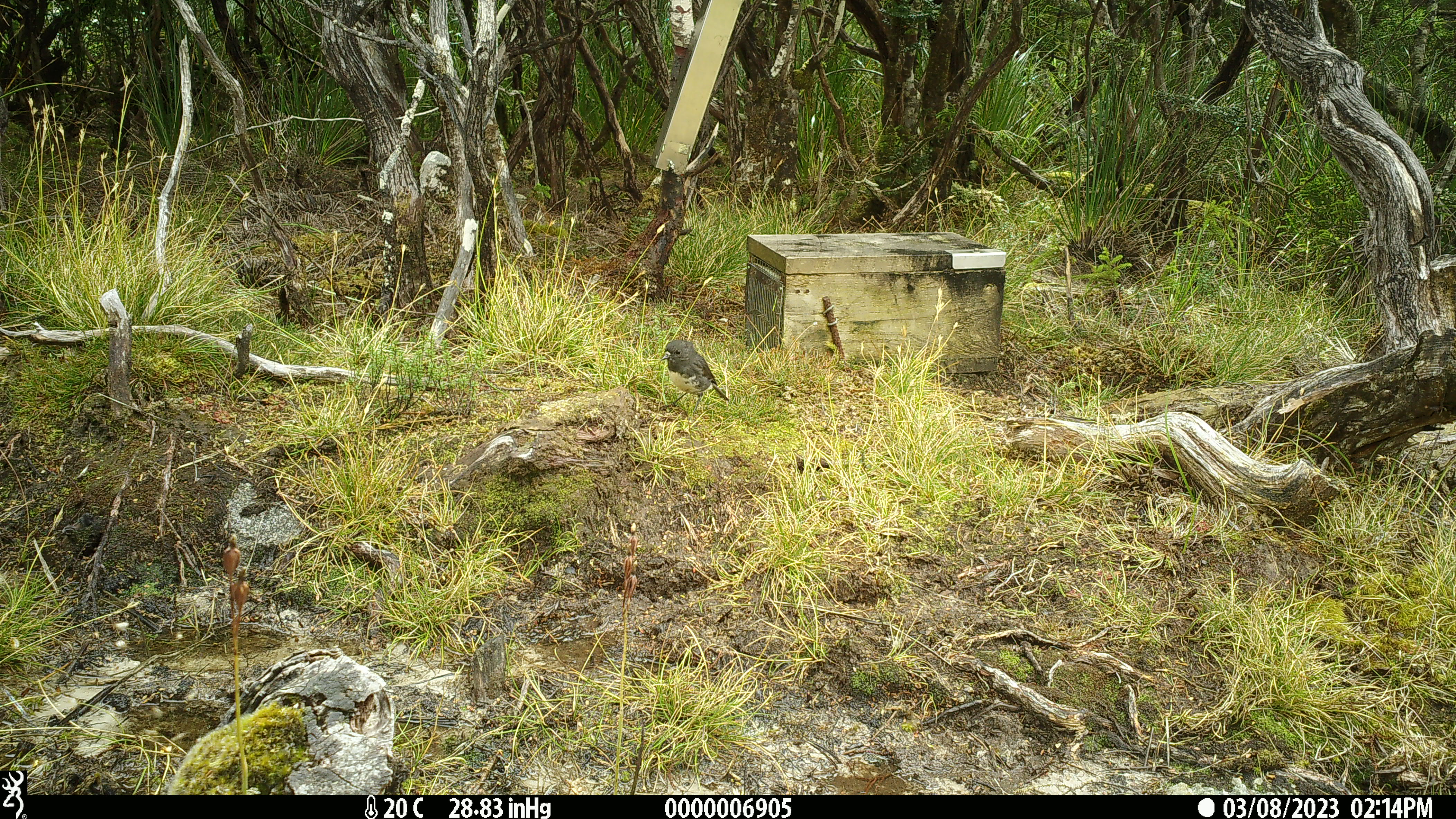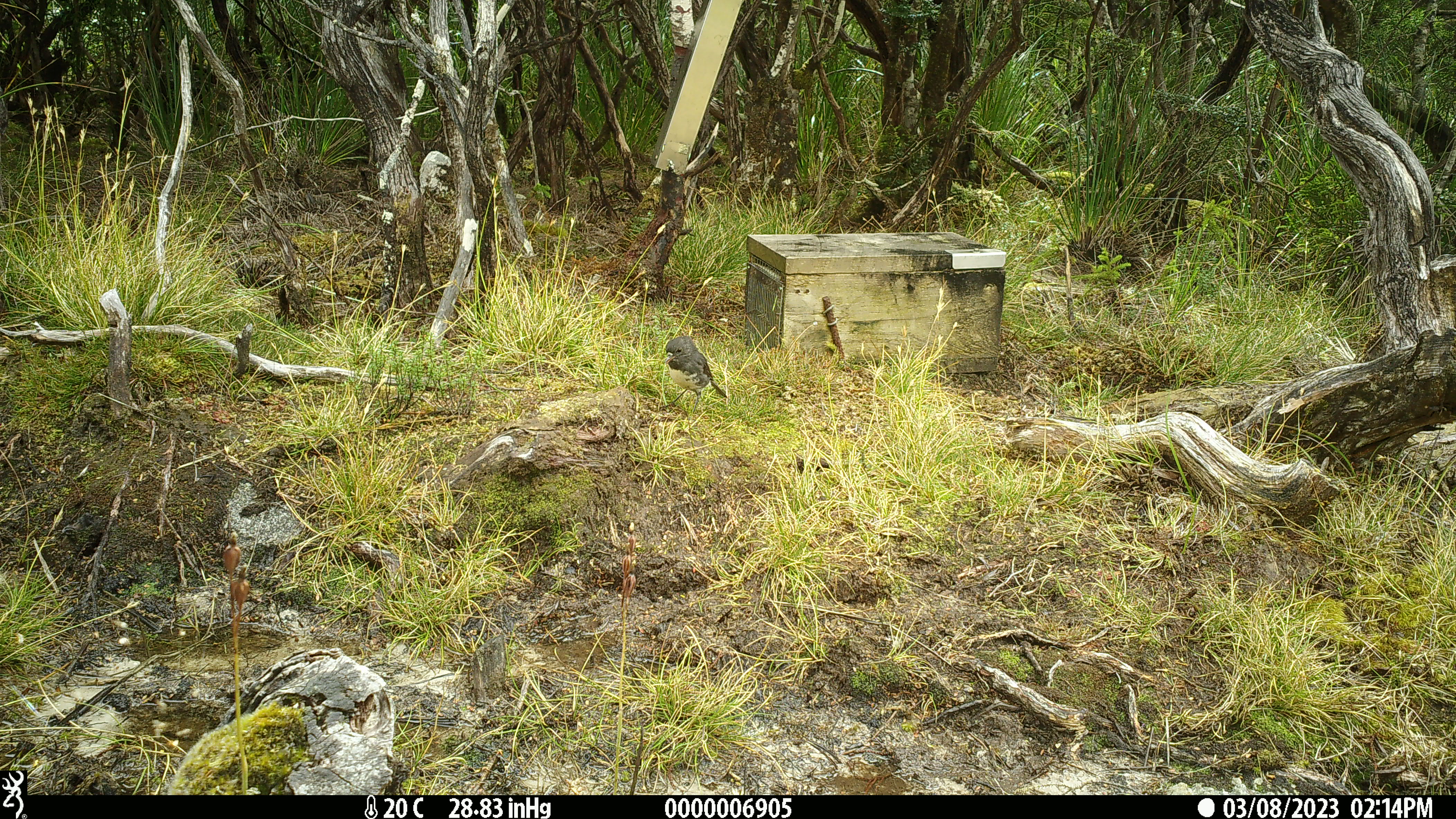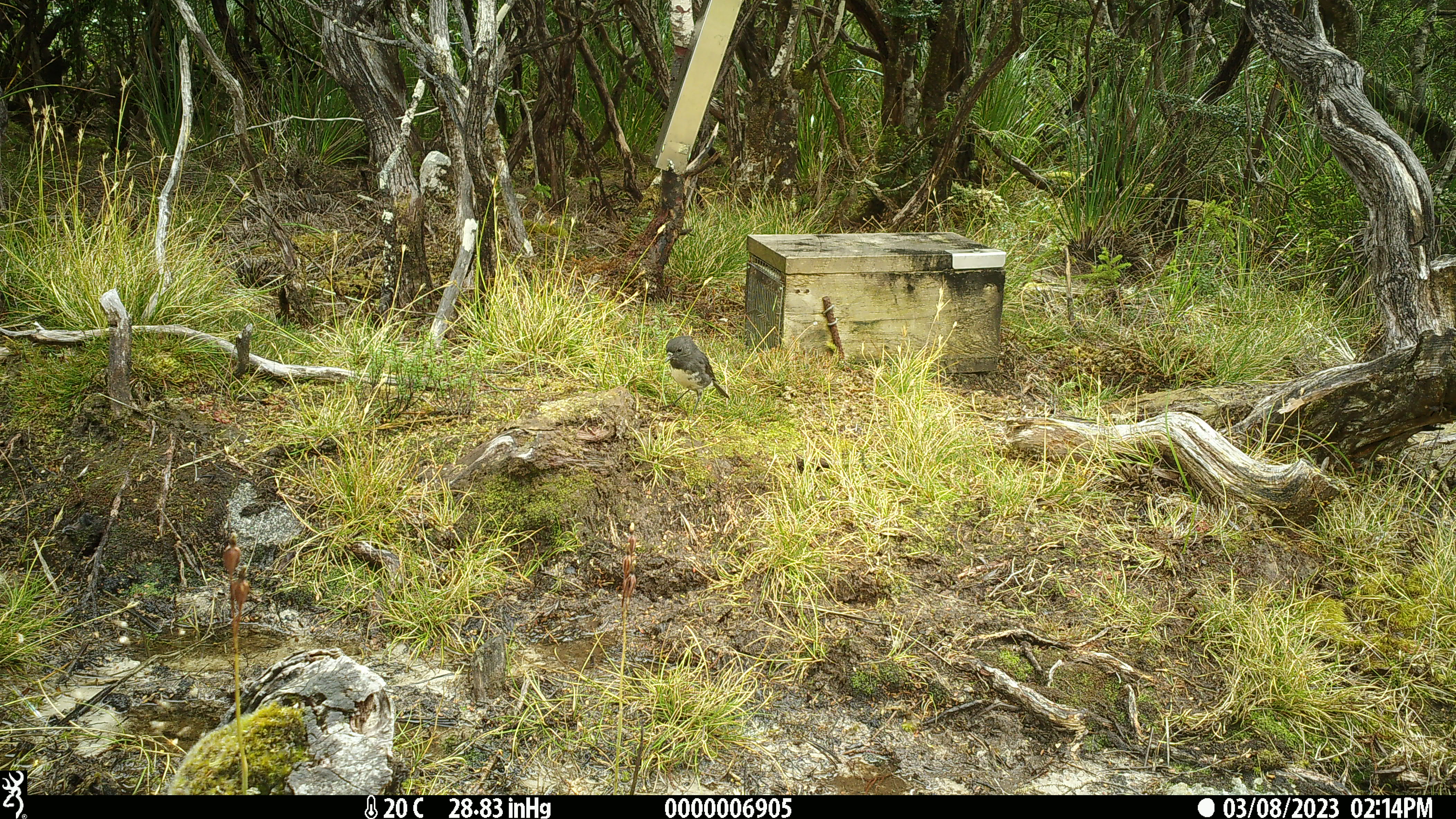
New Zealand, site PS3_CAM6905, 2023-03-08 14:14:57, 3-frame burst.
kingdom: Animalia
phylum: Chordata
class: Aves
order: Passeriformes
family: Petroicidae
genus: Petroica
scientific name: Petroica australis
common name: new zealand robin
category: robin